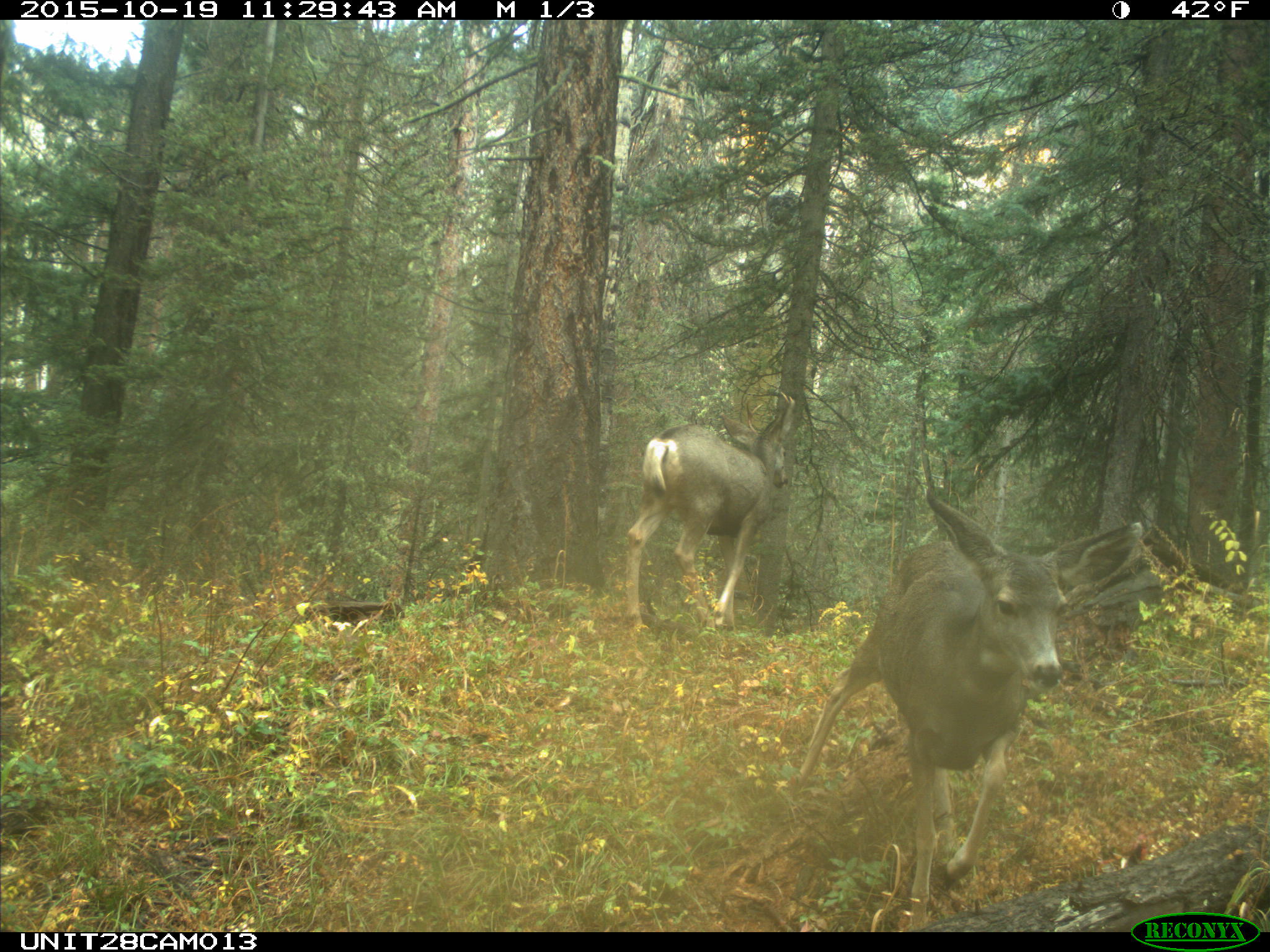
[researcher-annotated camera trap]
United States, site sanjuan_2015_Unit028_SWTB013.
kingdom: Animalia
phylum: Chordata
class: Mammalia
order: Artiodactyla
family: Cervidae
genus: Odocoileus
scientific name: Odocoileus hemionus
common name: mule deer